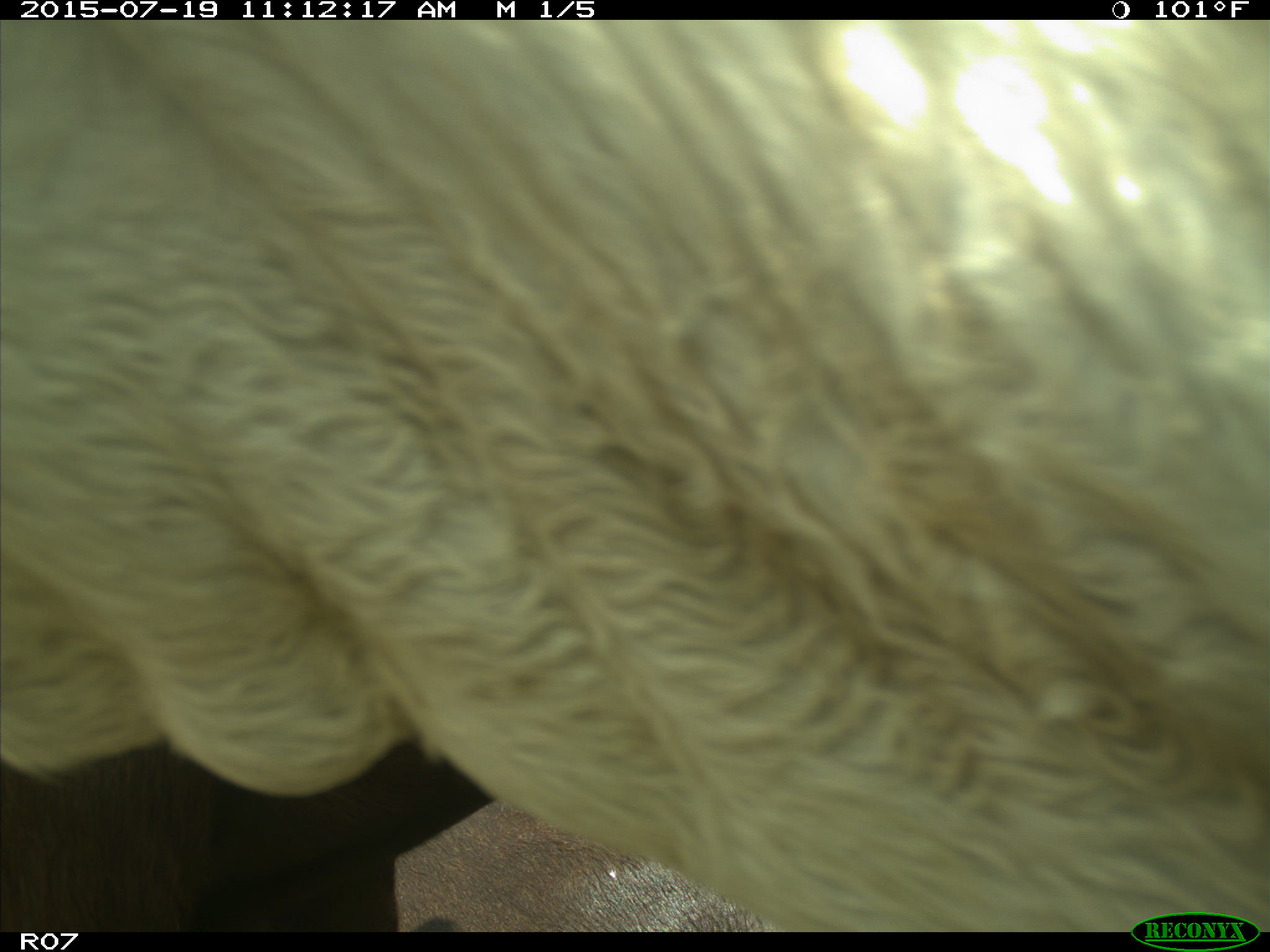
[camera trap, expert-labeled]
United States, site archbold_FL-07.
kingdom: Animalia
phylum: Chordata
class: Mammalia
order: Artiodactyla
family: Bovidae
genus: Bos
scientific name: Bos taurus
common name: domestic cow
Bos taurus (domestic cow).